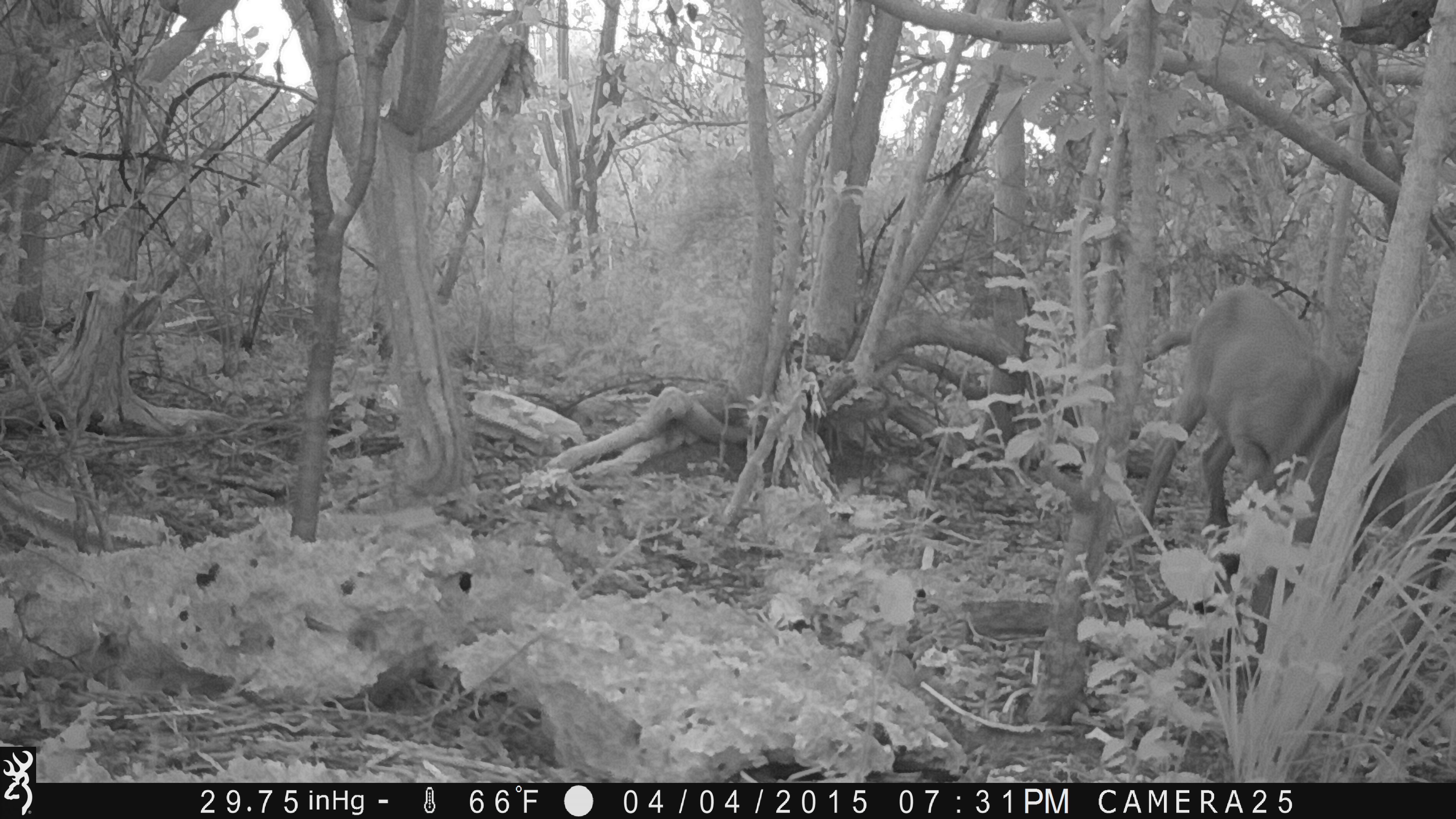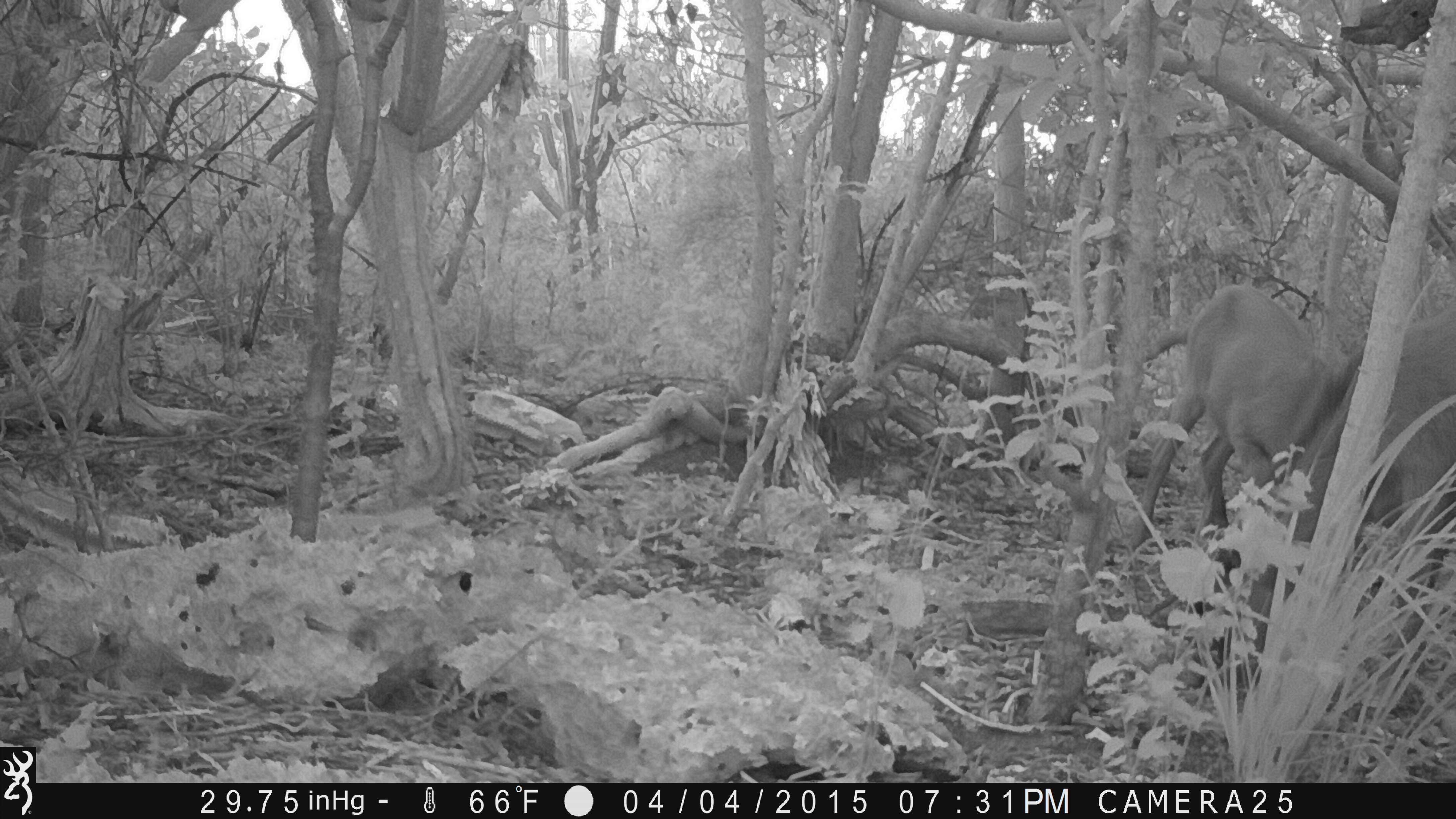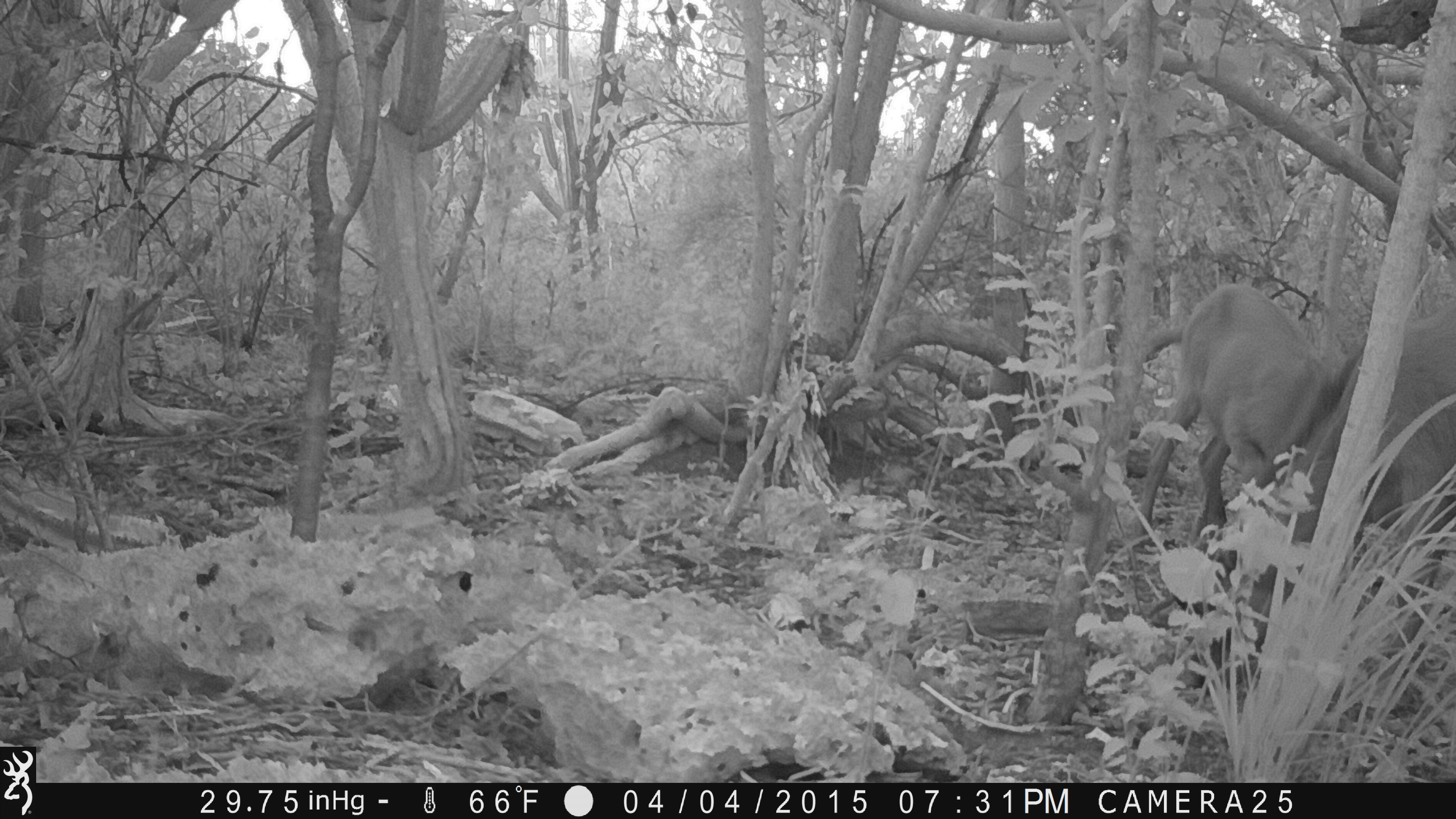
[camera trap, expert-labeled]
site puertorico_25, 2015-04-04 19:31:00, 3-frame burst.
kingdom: Animalia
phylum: Chordata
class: Mammalia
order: Artiodactyla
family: Bovidae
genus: Capra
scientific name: Capra hircus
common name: goat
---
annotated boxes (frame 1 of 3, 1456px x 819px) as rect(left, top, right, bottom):
goat: rect(1132, 284, 1351, 559); rect(1379, 325, 1456, 557)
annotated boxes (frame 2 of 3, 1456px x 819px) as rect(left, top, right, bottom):
goat: rect(1242, 308, 1456, 621); rect(1130, 286, 1345, 546)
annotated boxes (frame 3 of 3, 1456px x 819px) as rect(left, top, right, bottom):
goat: rect(1113, 283, 1339, 572); rect(1344, 297, 1456, 699)